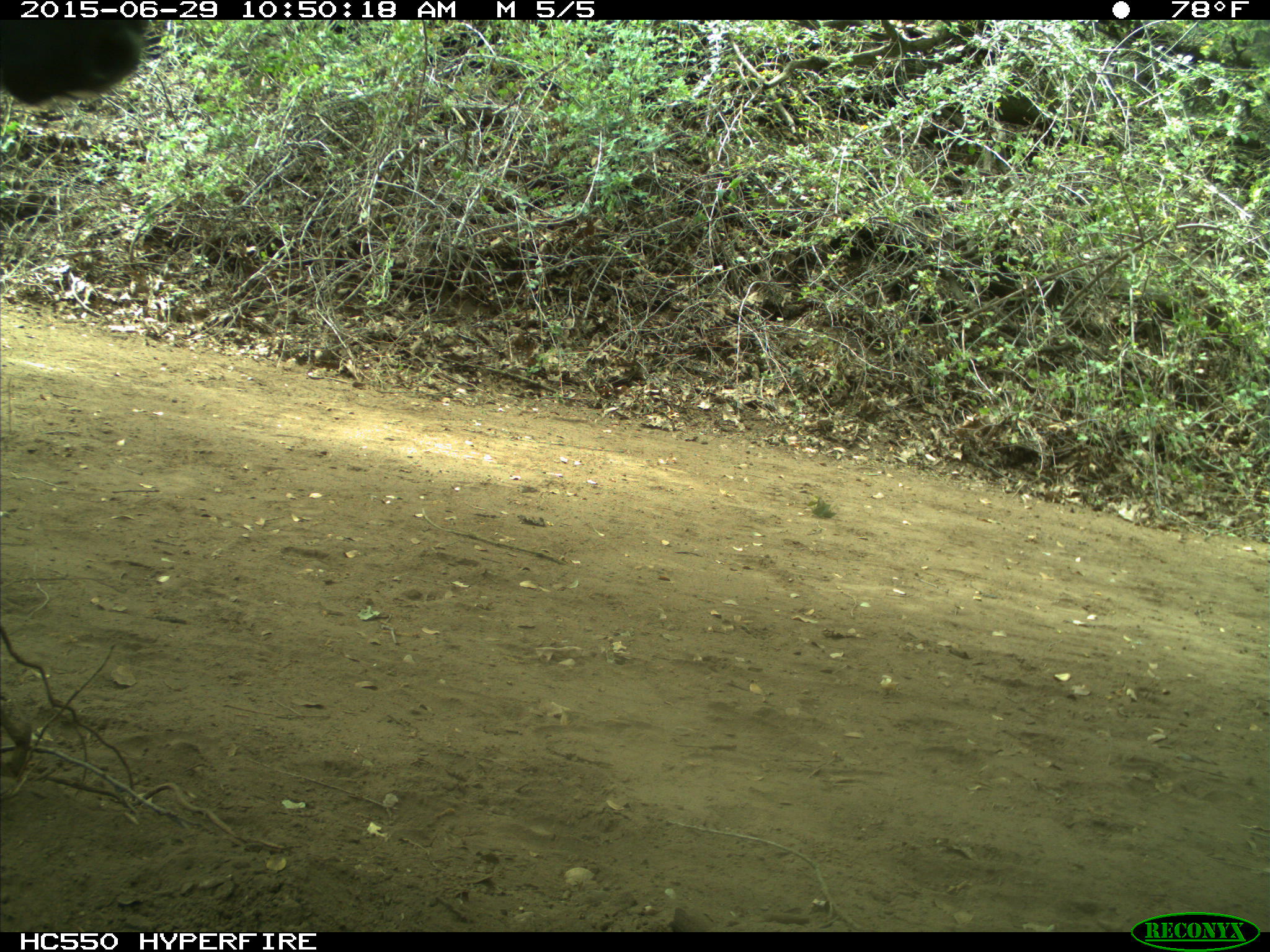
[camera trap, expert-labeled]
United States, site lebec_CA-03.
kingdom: Animalia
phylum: Chordata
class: Mammalia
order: Artiodactyla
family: Bovidae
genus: Bos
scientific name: Bos taurus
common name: domestic cow